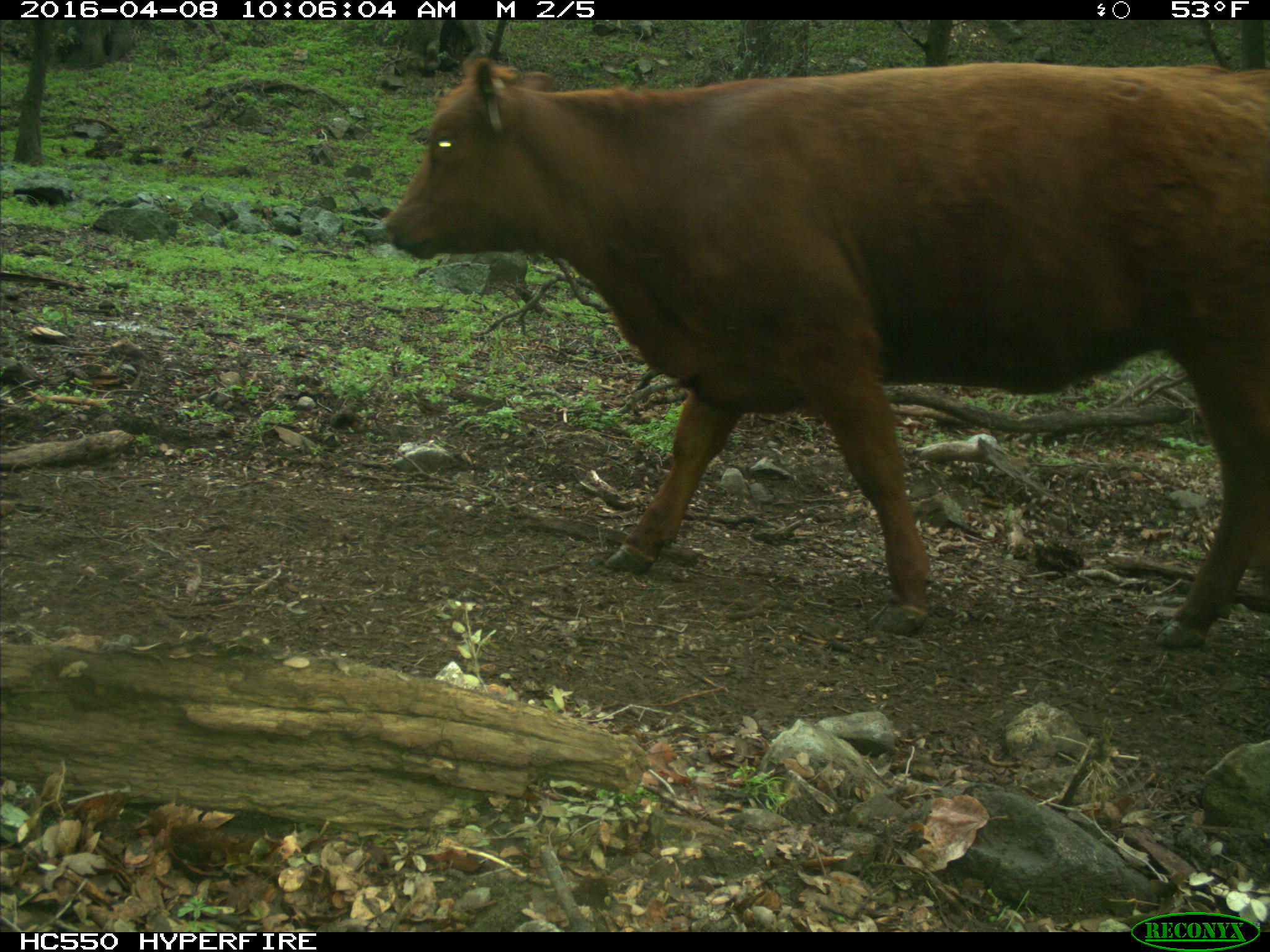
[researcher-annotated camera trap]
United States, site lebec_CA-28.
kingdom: Animalia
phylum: Chordata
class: Mammalia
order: Artiodactyla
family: Bovidae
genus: Bos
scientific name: Bos taurus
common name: domestic cow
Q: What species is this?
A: Bos taurus (domestic cow).